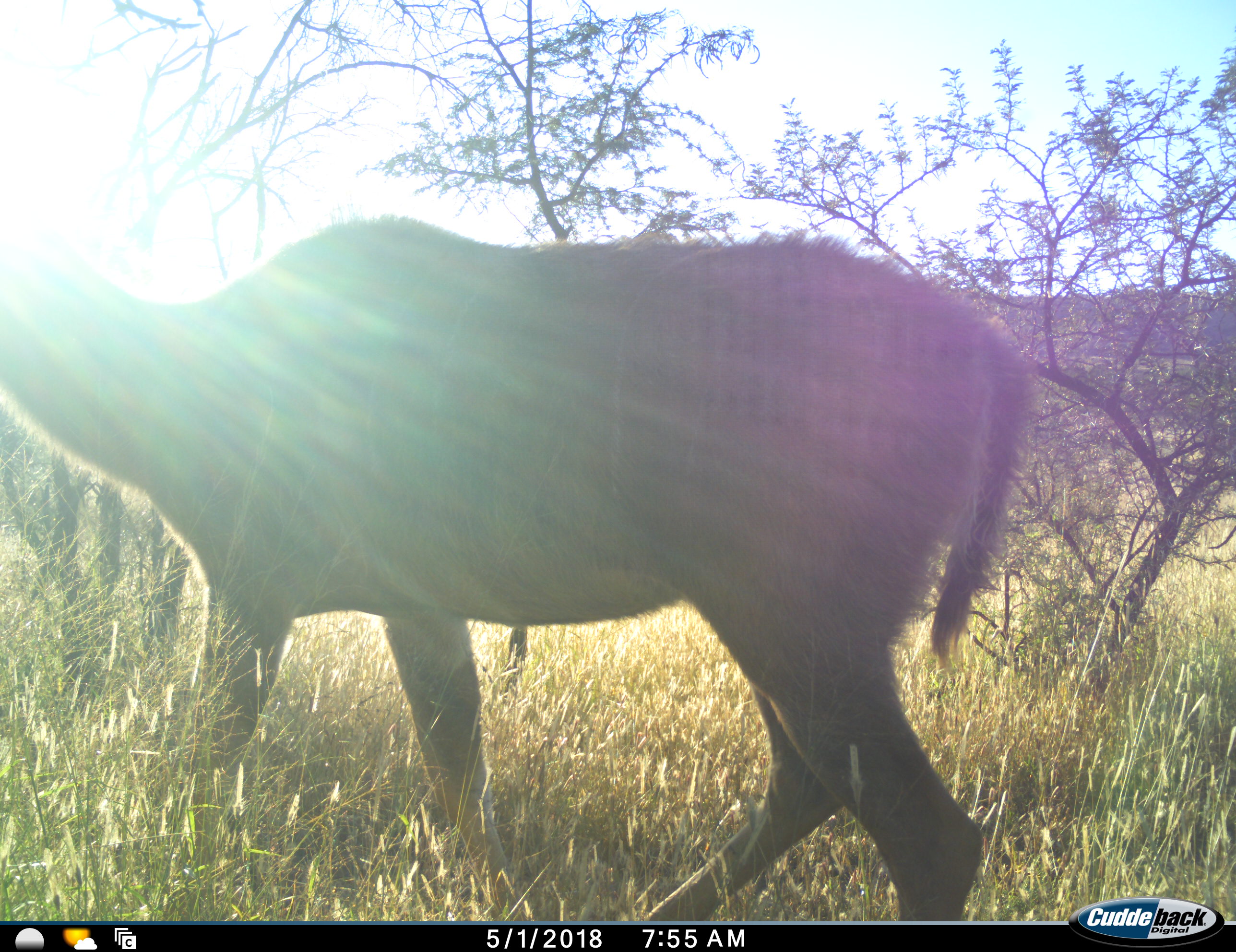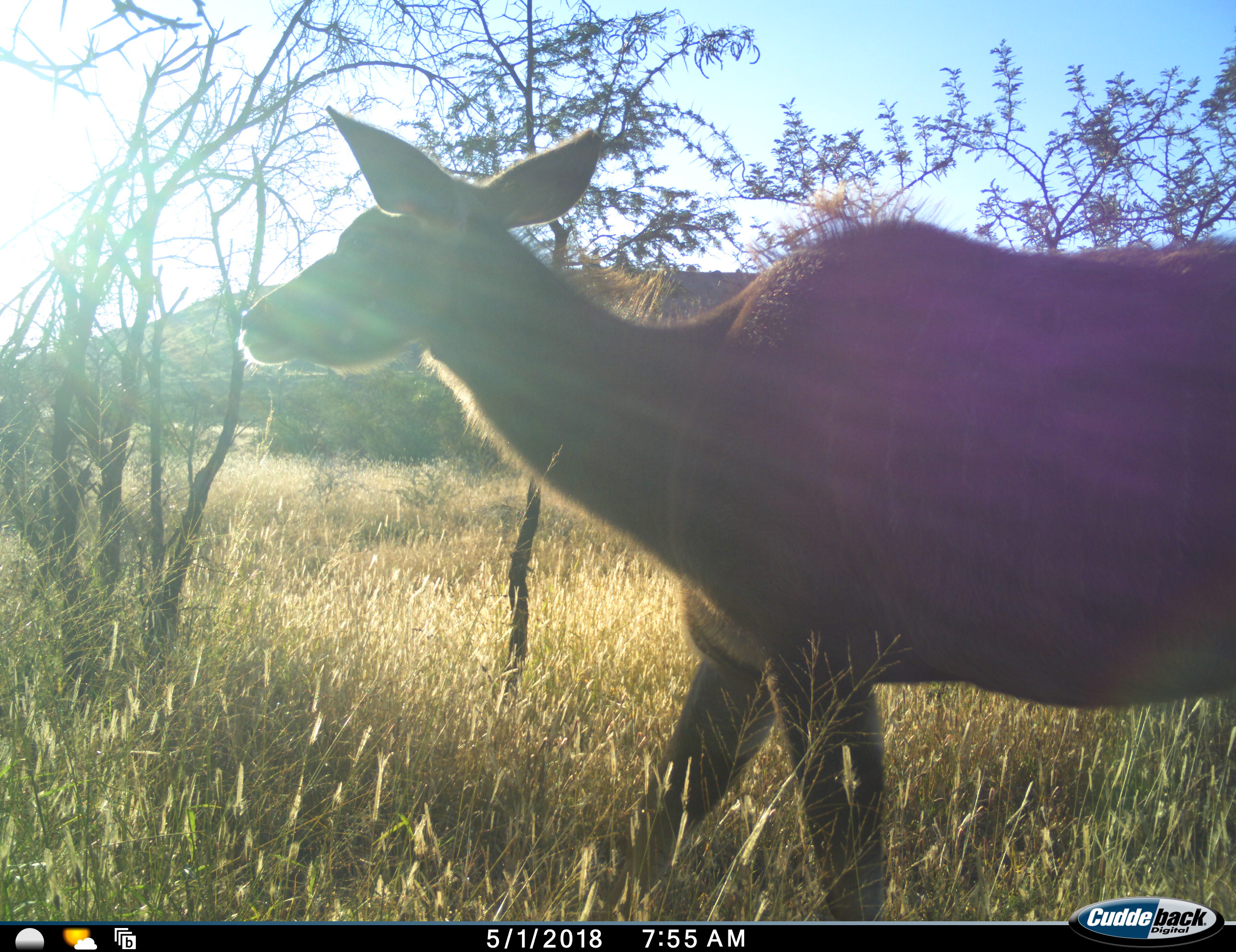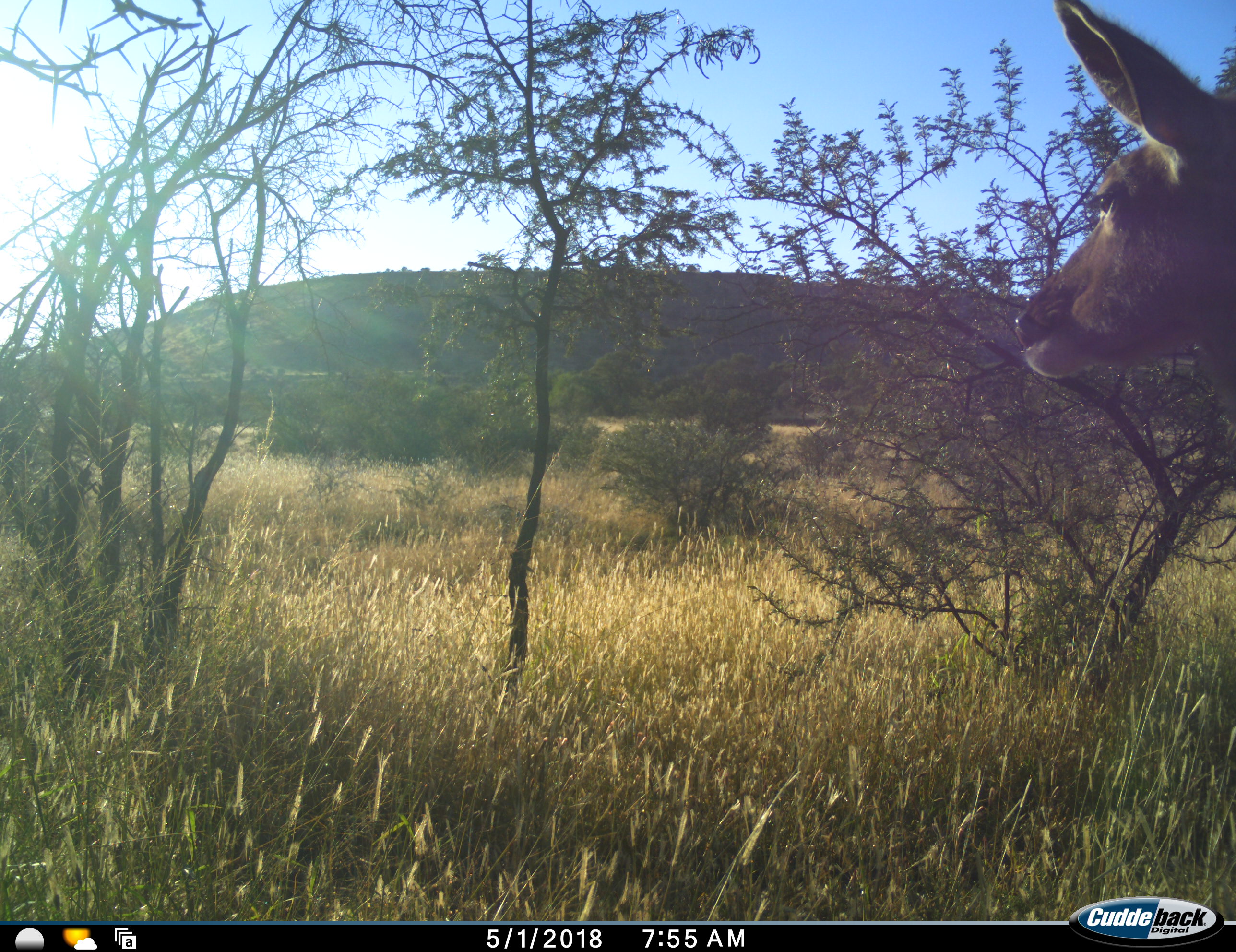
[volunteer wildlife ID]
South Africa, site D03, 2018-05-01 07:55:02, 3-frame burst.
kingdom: Animalia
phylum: Chordata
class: Mammalia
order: Artiodactyla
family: Bovidae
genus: Tragelaphus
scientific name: Tragelaphus strepsiceros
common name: greater kudu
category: kudu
Kudu (greater kudu) (Tragelaphus strepsiceros), count 1. Behavior (volunteer vote fractions): standing 33%, resting 0%, moving 67%, interacting 0%. Young present (vote fraction): 0%. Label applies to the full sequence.